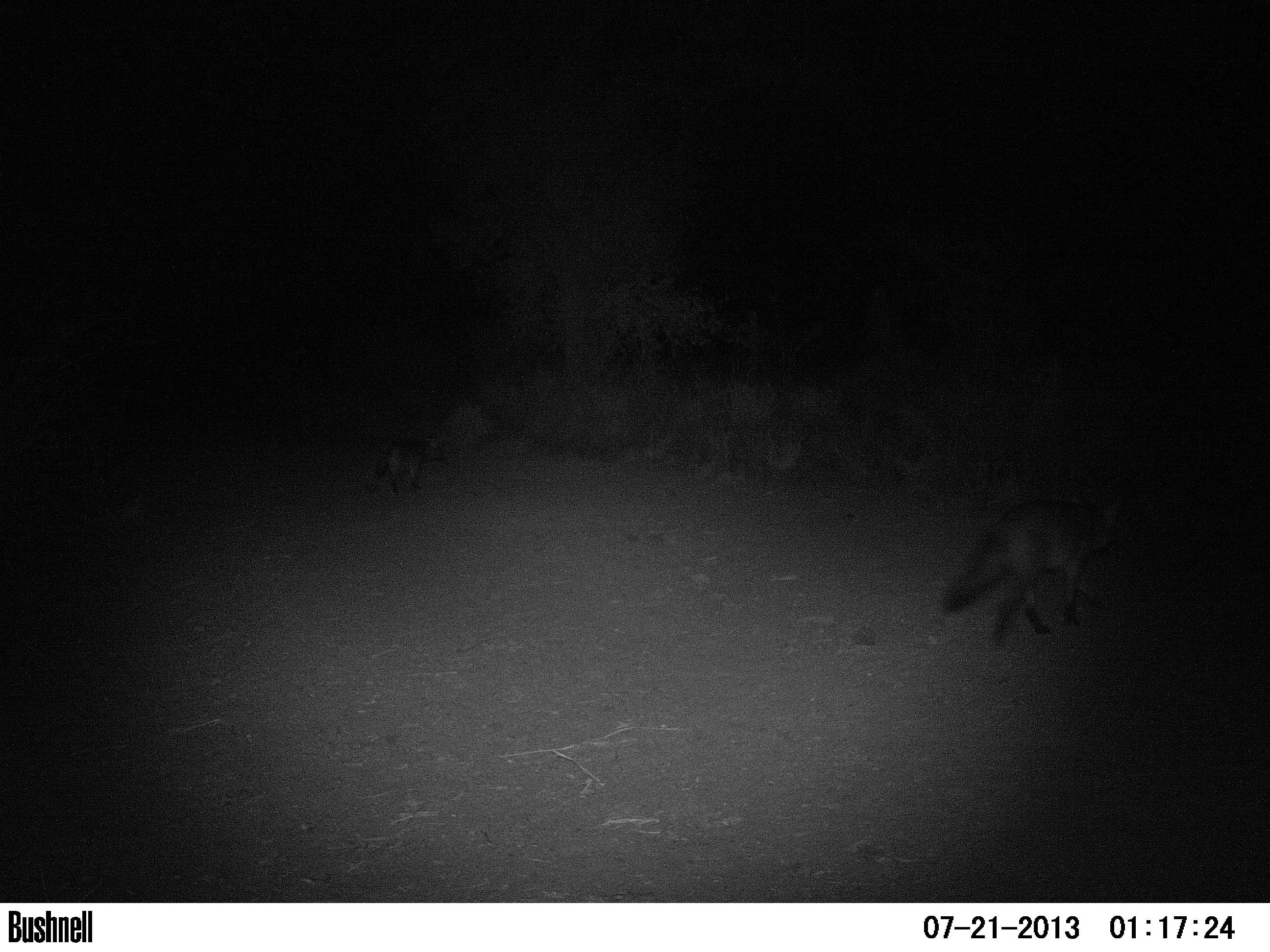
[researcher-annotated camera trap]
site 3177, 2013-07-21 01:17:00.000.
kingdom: Animalia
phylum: Chordata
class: Mammalia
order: Carnivora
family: Canidae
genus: Cerdocyon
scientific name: Cerdocyon thous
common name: crab-eating fox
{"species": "Cerdocyon thous (crab-eating fox)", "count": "2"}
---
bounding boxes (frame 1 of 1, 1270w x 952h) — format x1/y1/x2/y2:
cerdocyon thous: 942/494/1118/640; 362/438/446/492